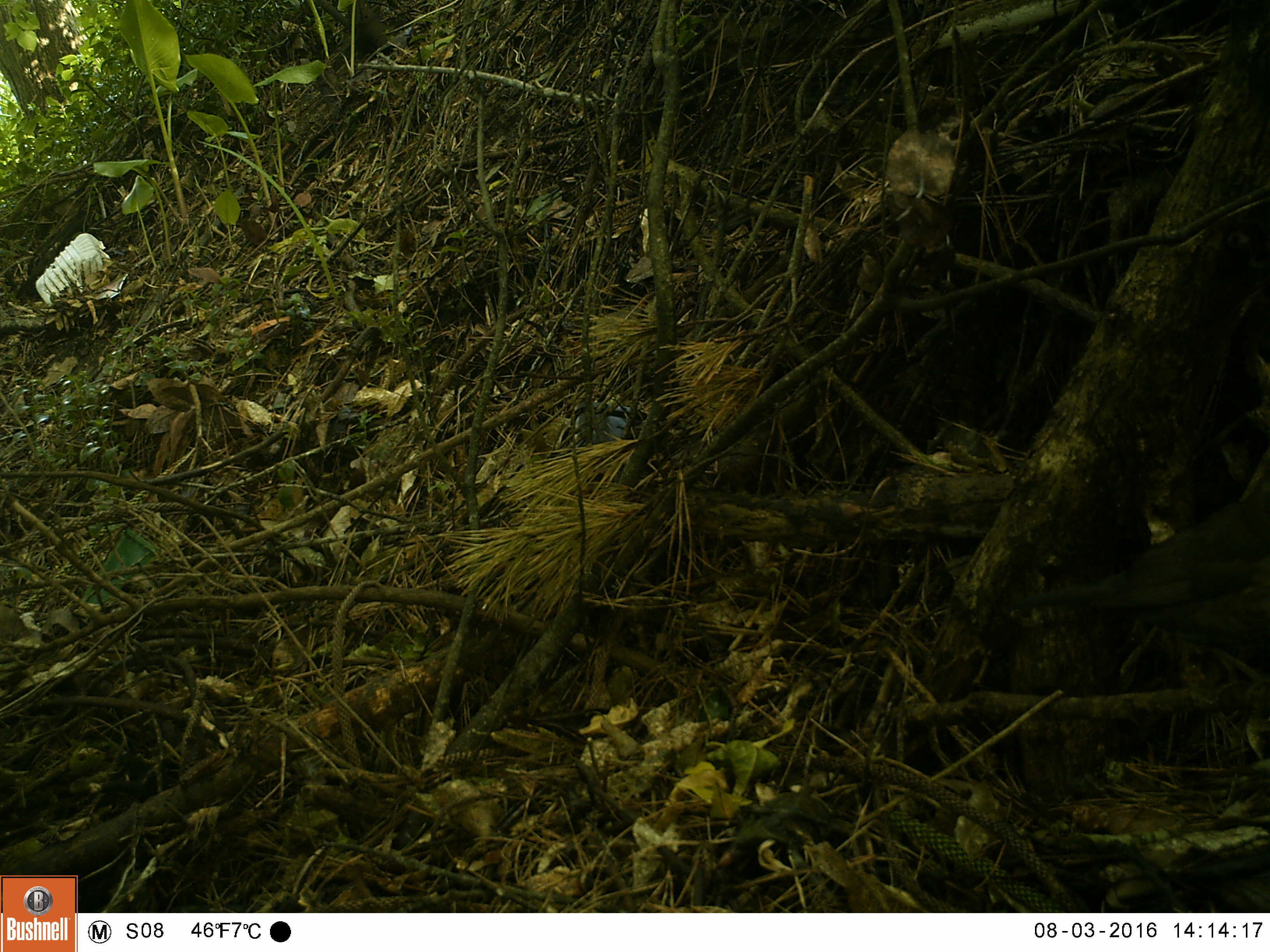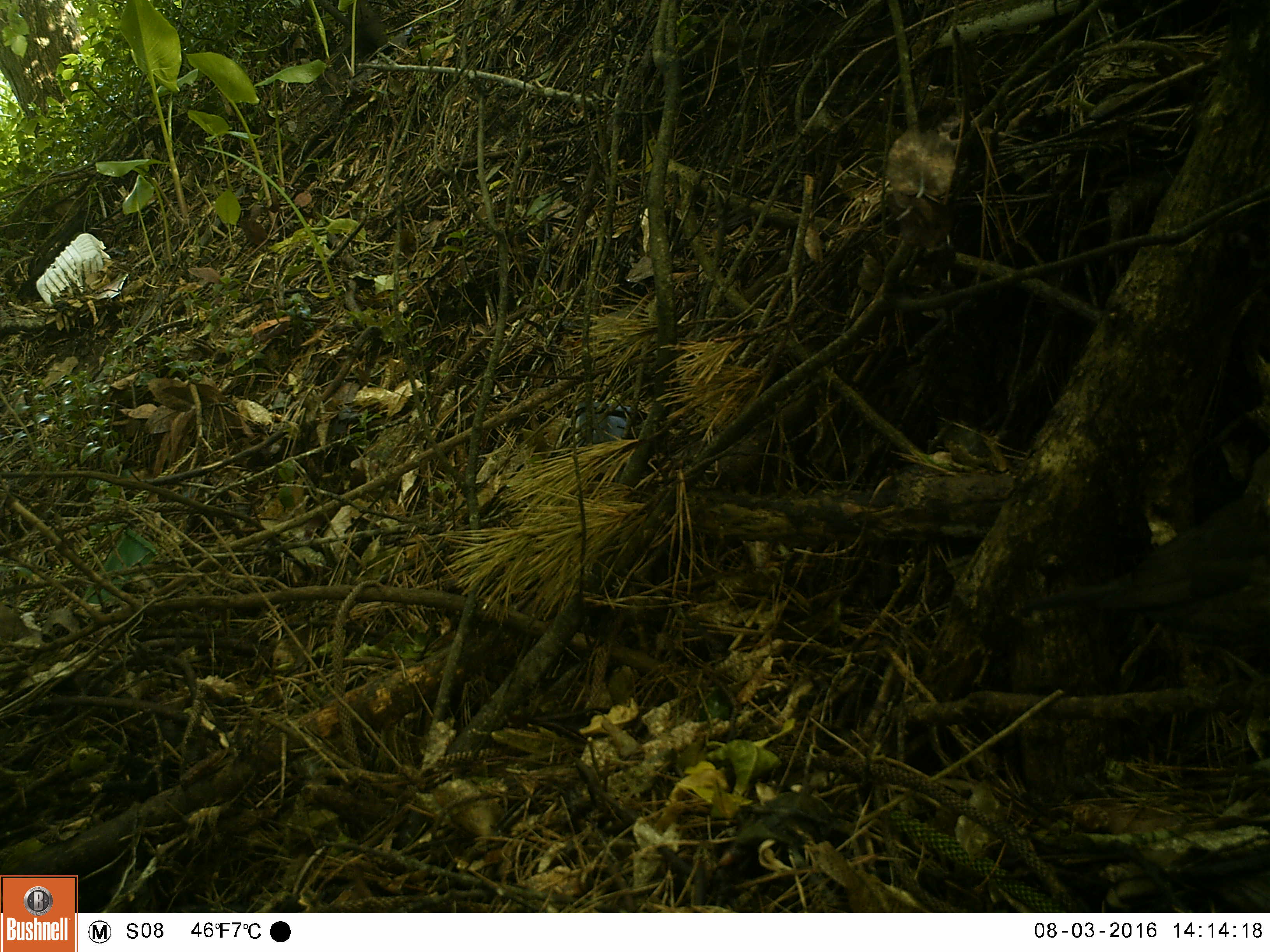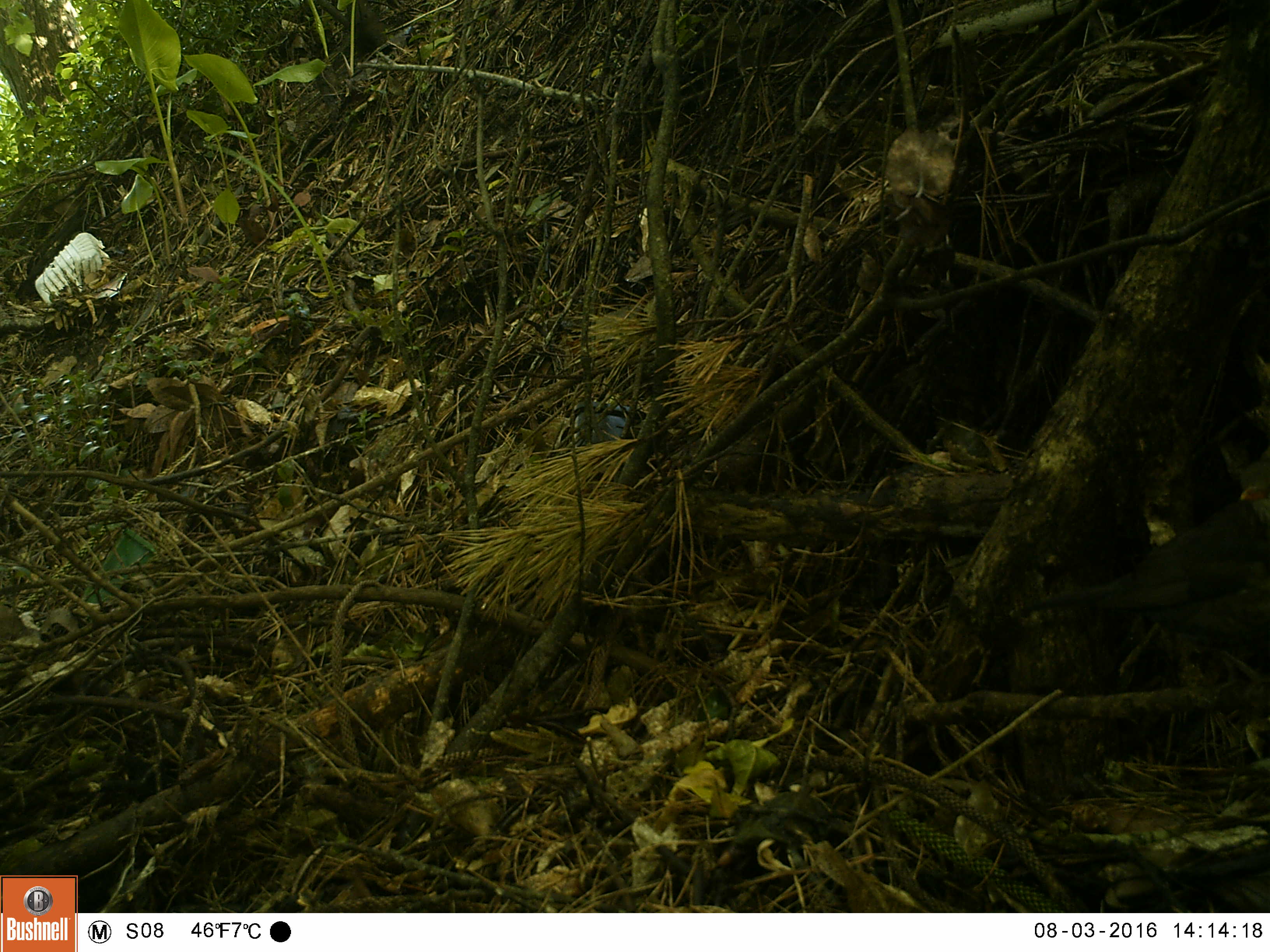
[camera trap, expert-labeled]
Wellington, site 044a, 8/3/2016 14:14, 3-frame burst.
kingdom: Animalia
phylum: Chordata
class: Aves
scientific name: Aves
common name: bird